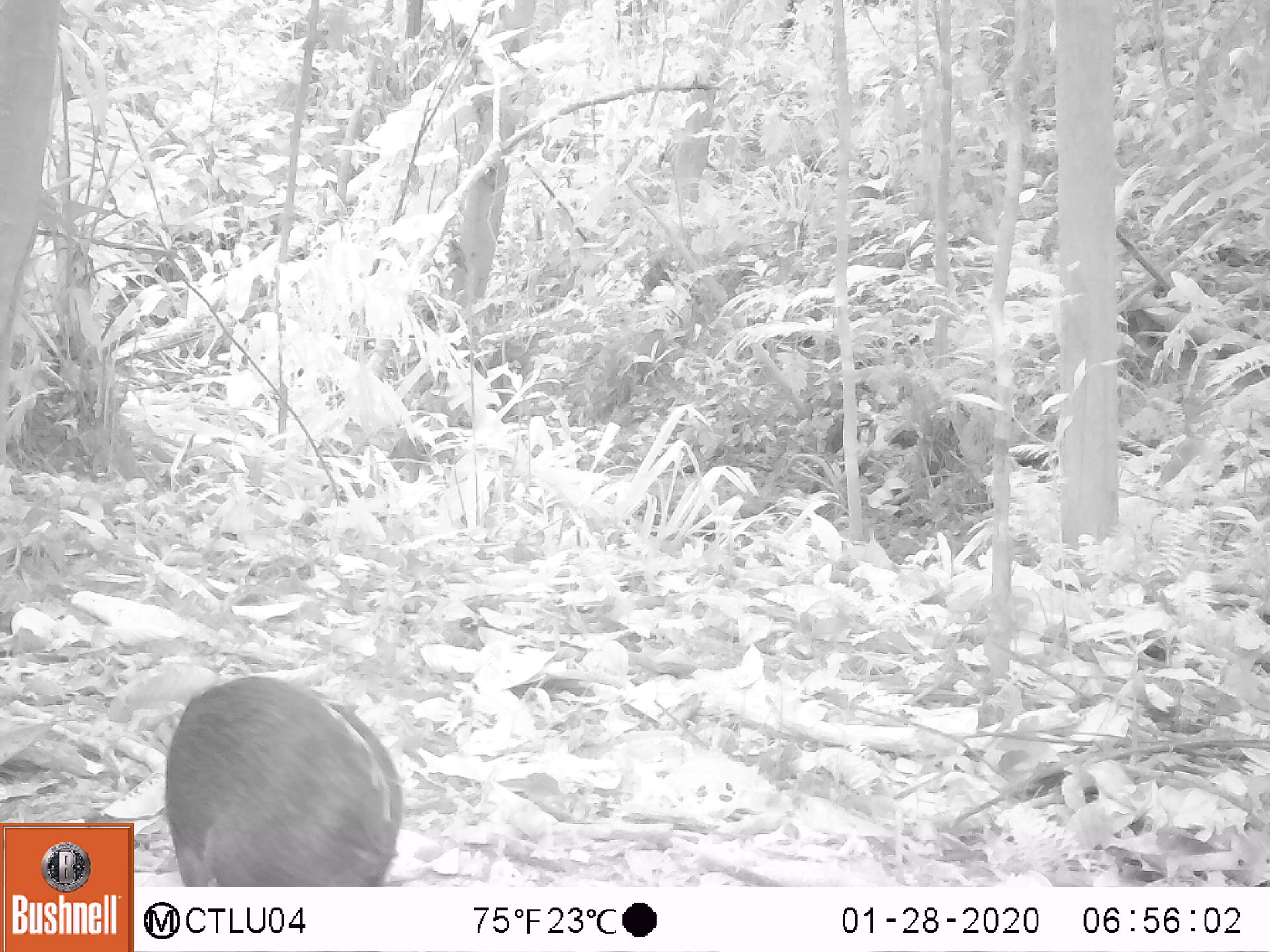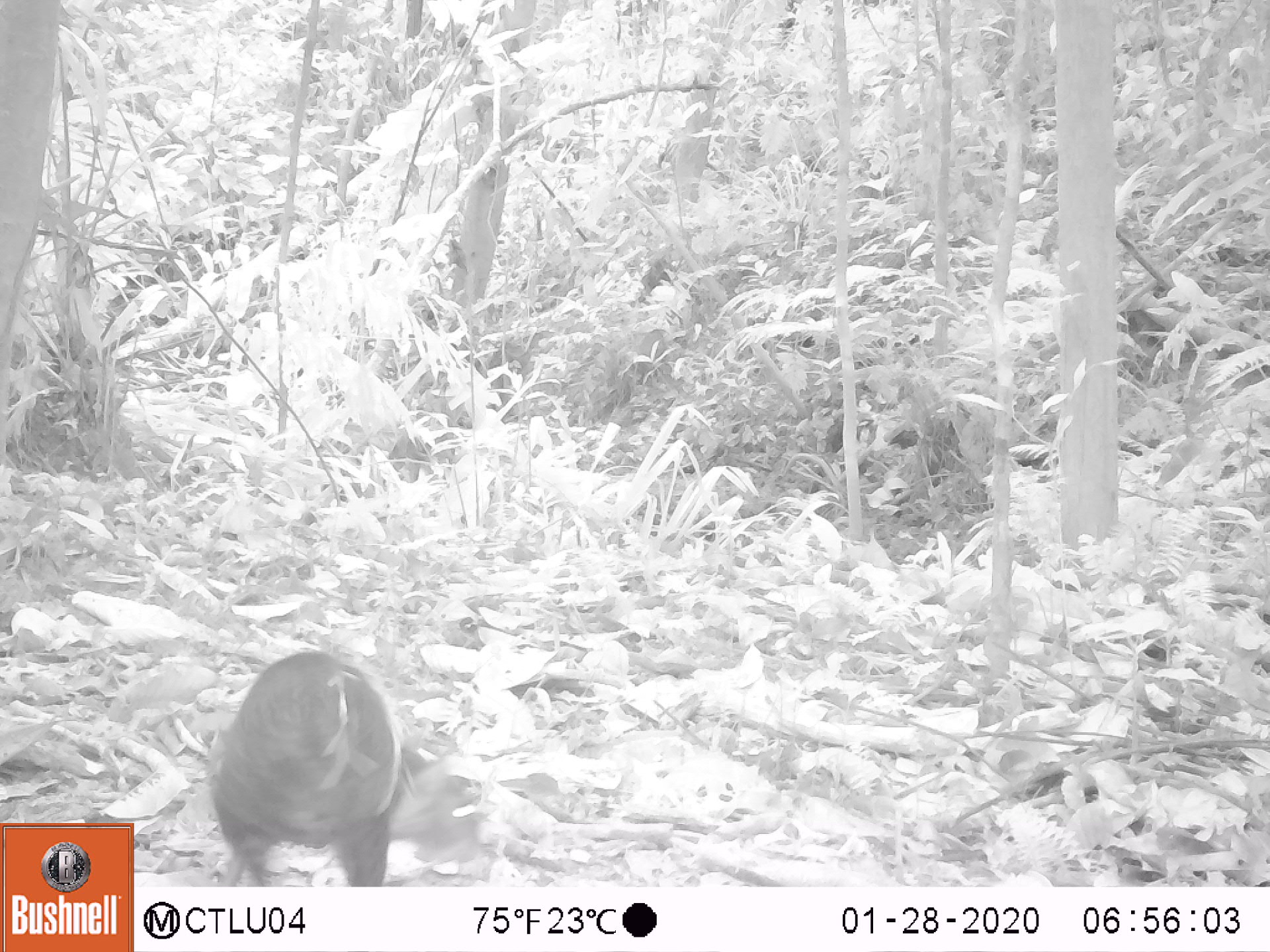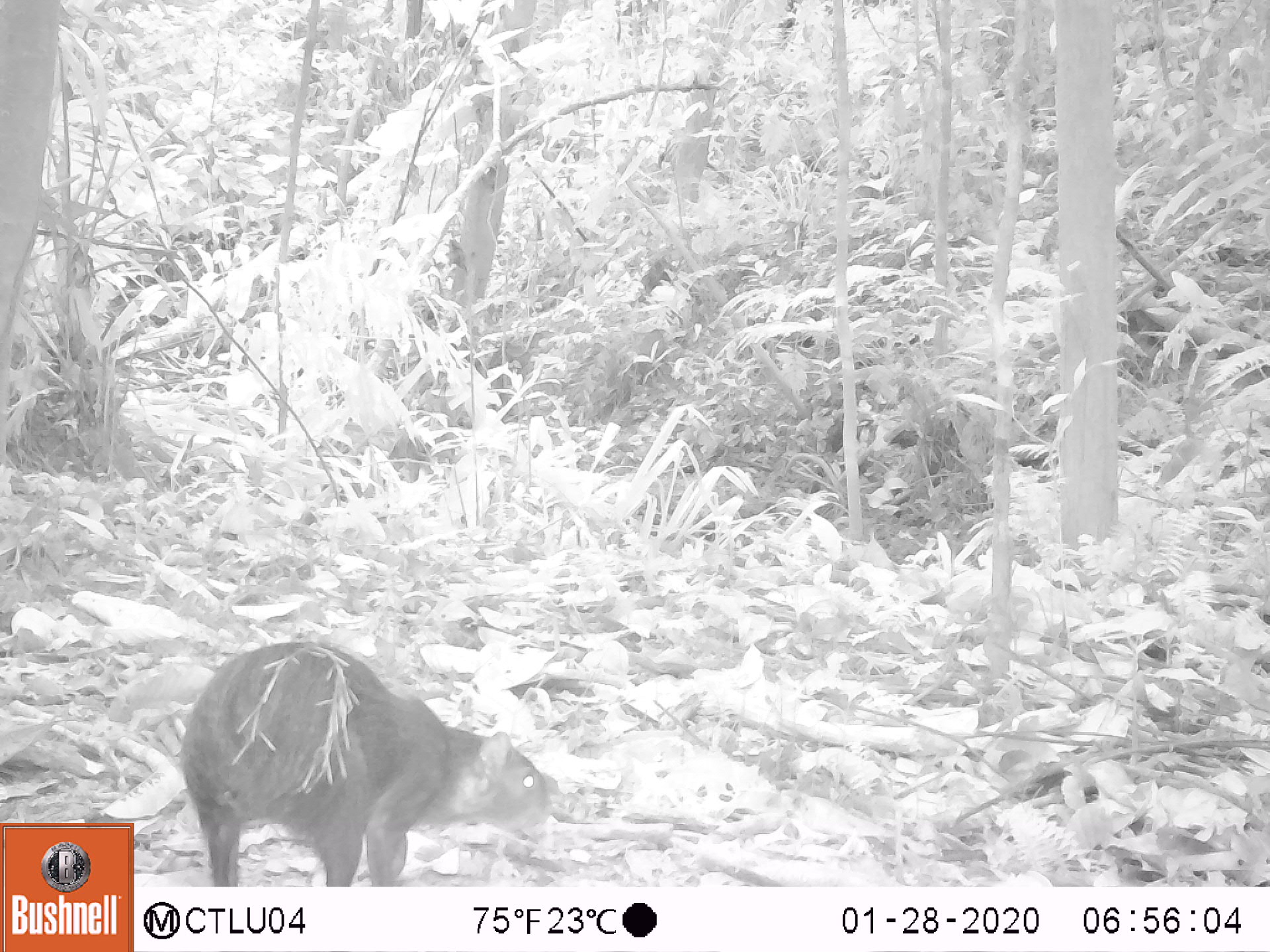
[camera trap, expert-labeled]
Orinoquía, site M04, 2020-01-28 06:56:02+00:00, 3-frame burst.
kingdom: Animalia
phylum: Chordata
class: Mammalia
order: Rodentia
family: Dasyproctidae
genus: Dasyprocta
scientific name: Dasyprocta fuliginosa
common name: black agouti